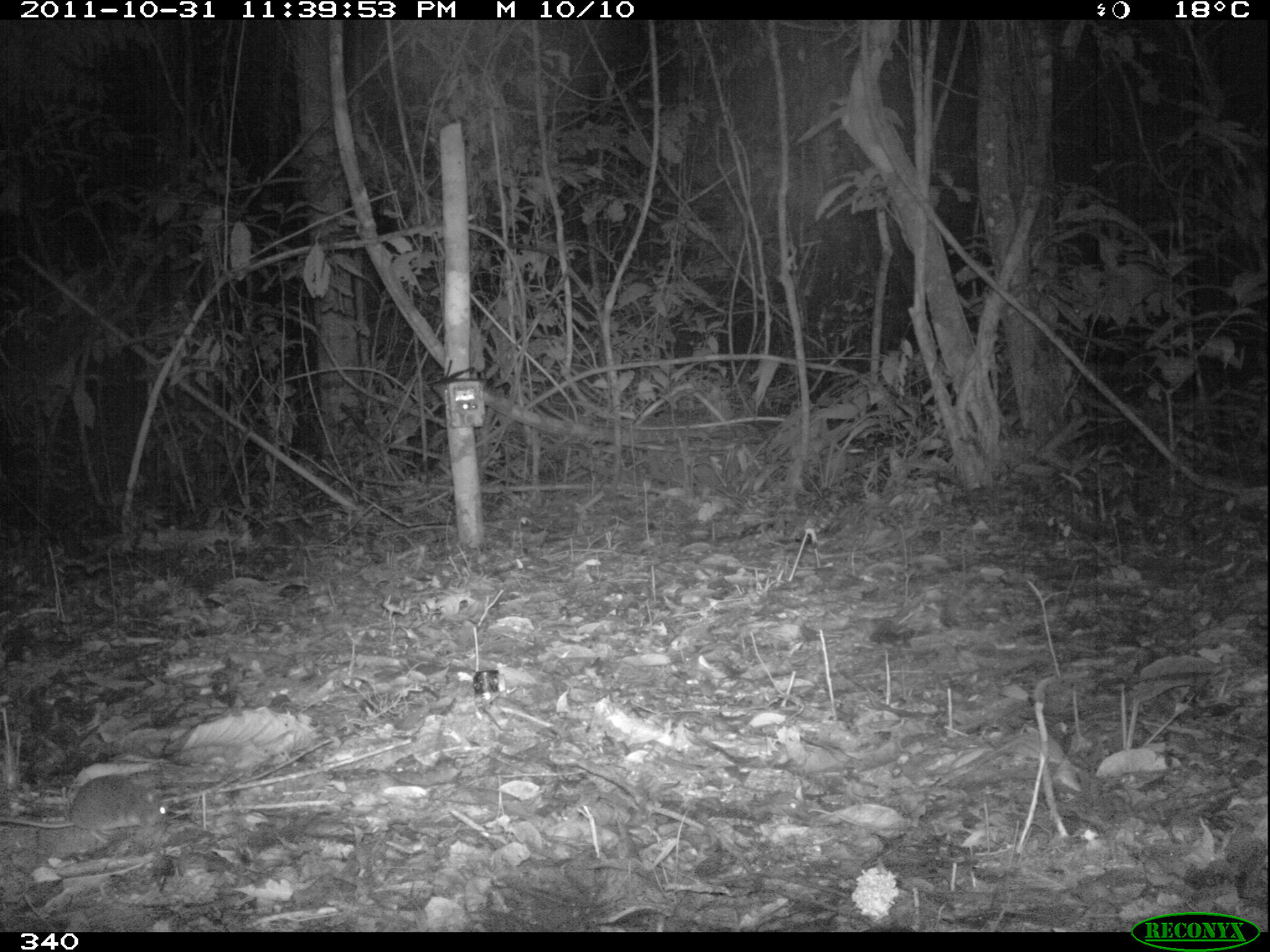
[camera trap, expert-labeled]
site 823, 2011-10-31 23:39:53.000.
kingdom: Animalia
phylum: Chordata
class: Mammalia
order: Rodentia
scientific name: Rodentia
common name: rodents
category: unknown rodent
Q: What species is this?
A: Unknown rodent (rodents) (Rodentia).